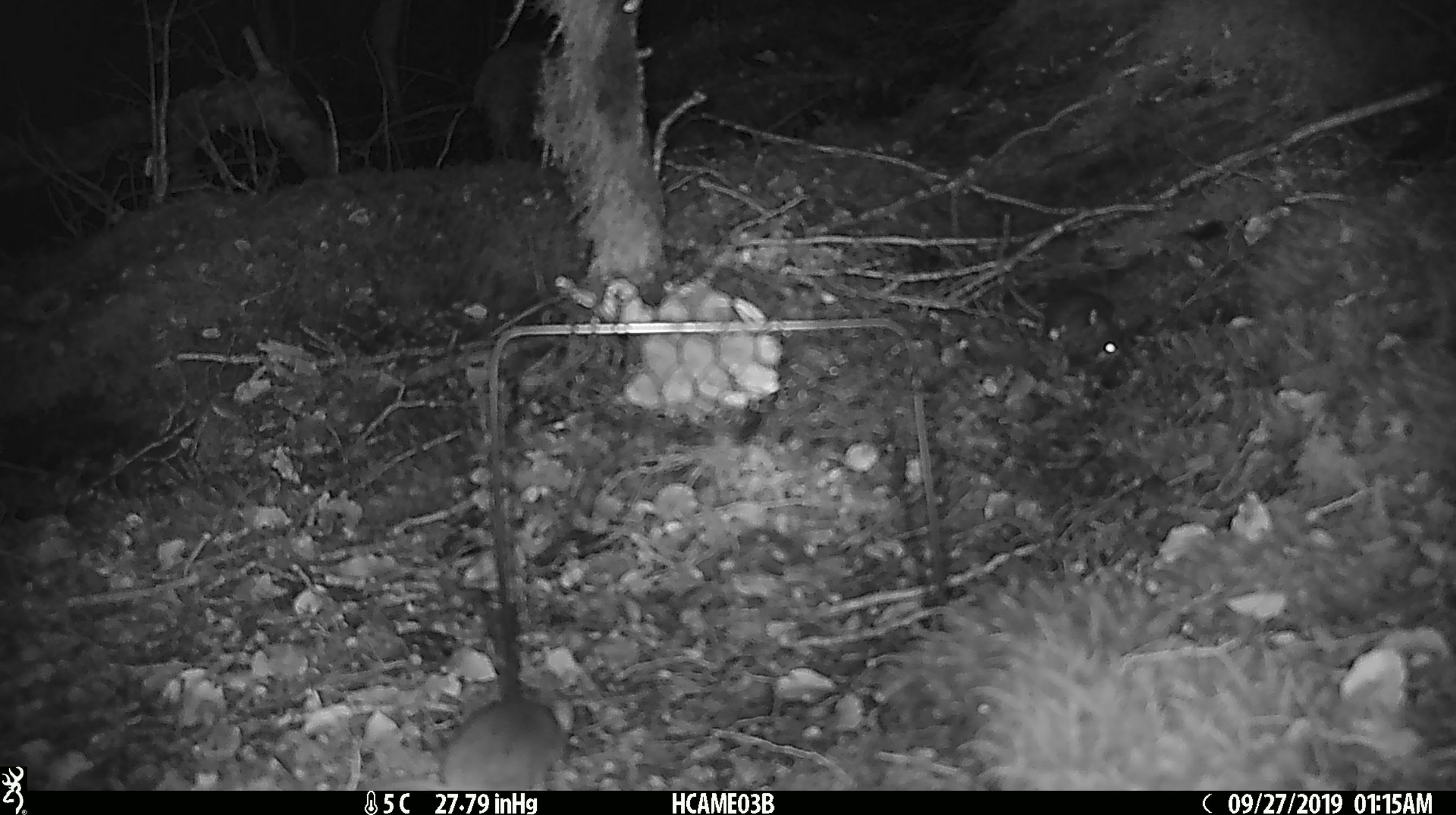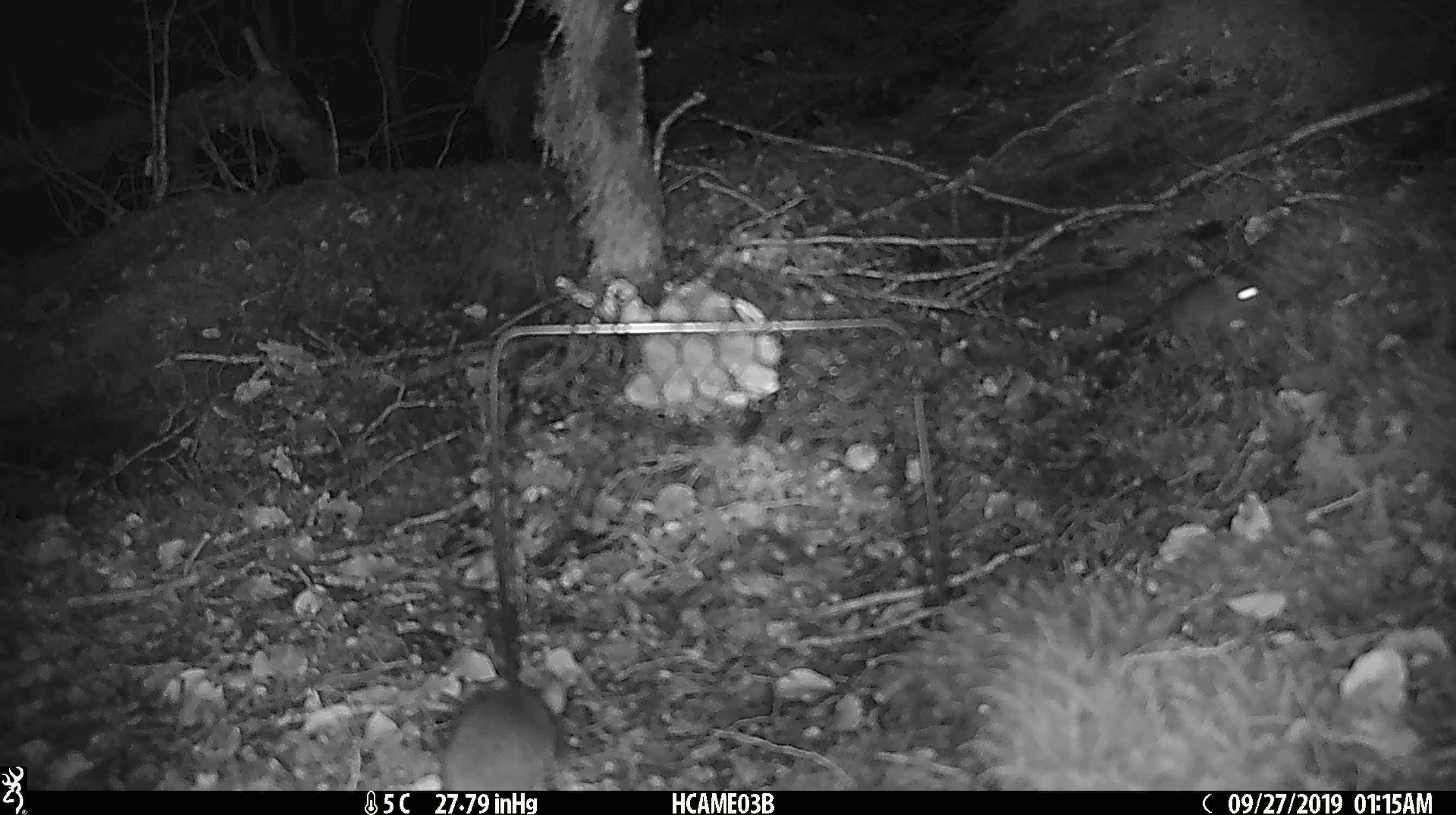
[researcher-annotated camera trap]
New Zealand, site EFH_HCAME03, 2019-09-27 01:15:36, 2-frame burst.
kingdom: Animalia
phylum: Chordata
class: Mammalia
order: Rodentia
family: Muridae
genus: Mus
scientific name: Mus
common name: mouse